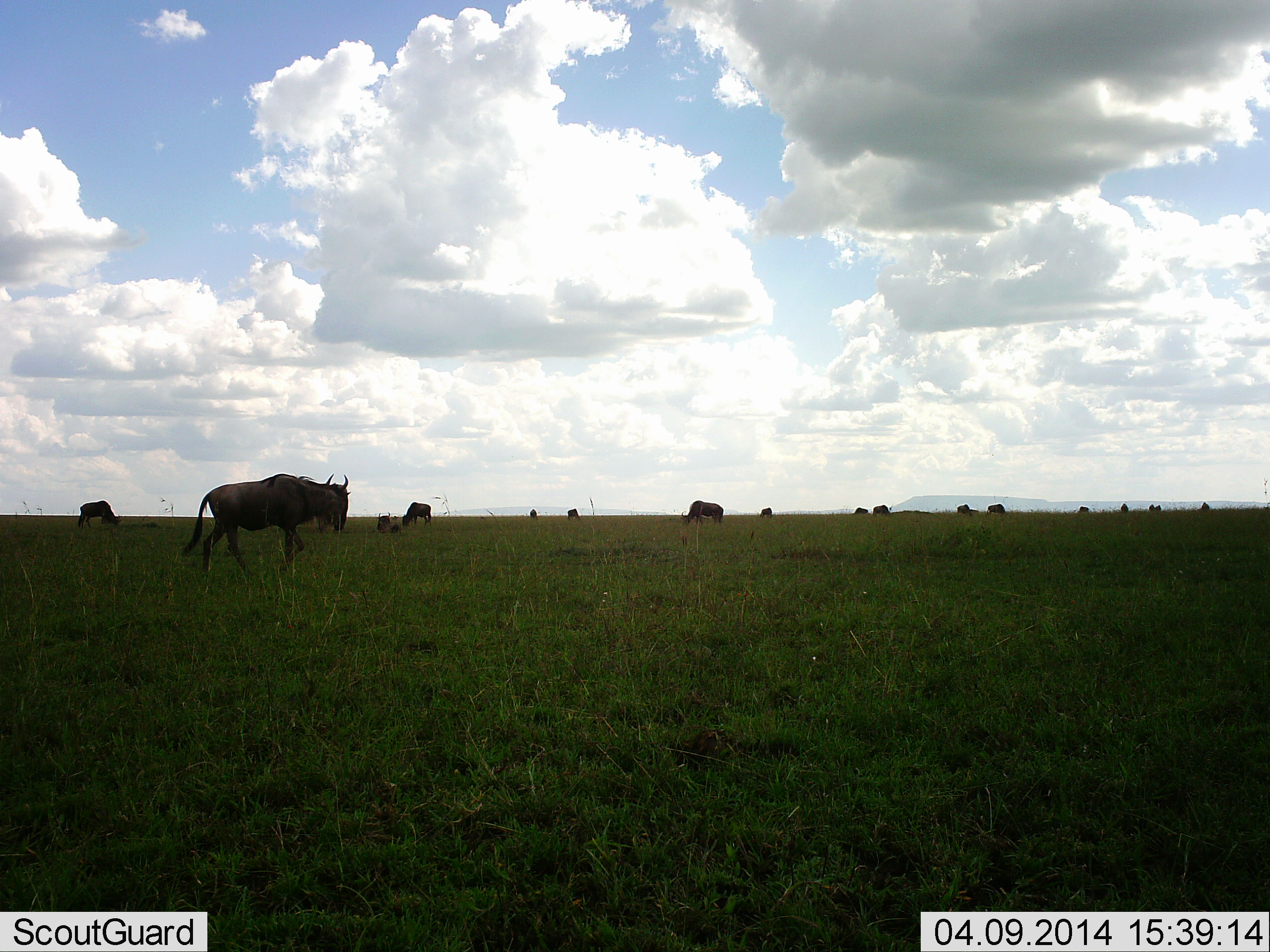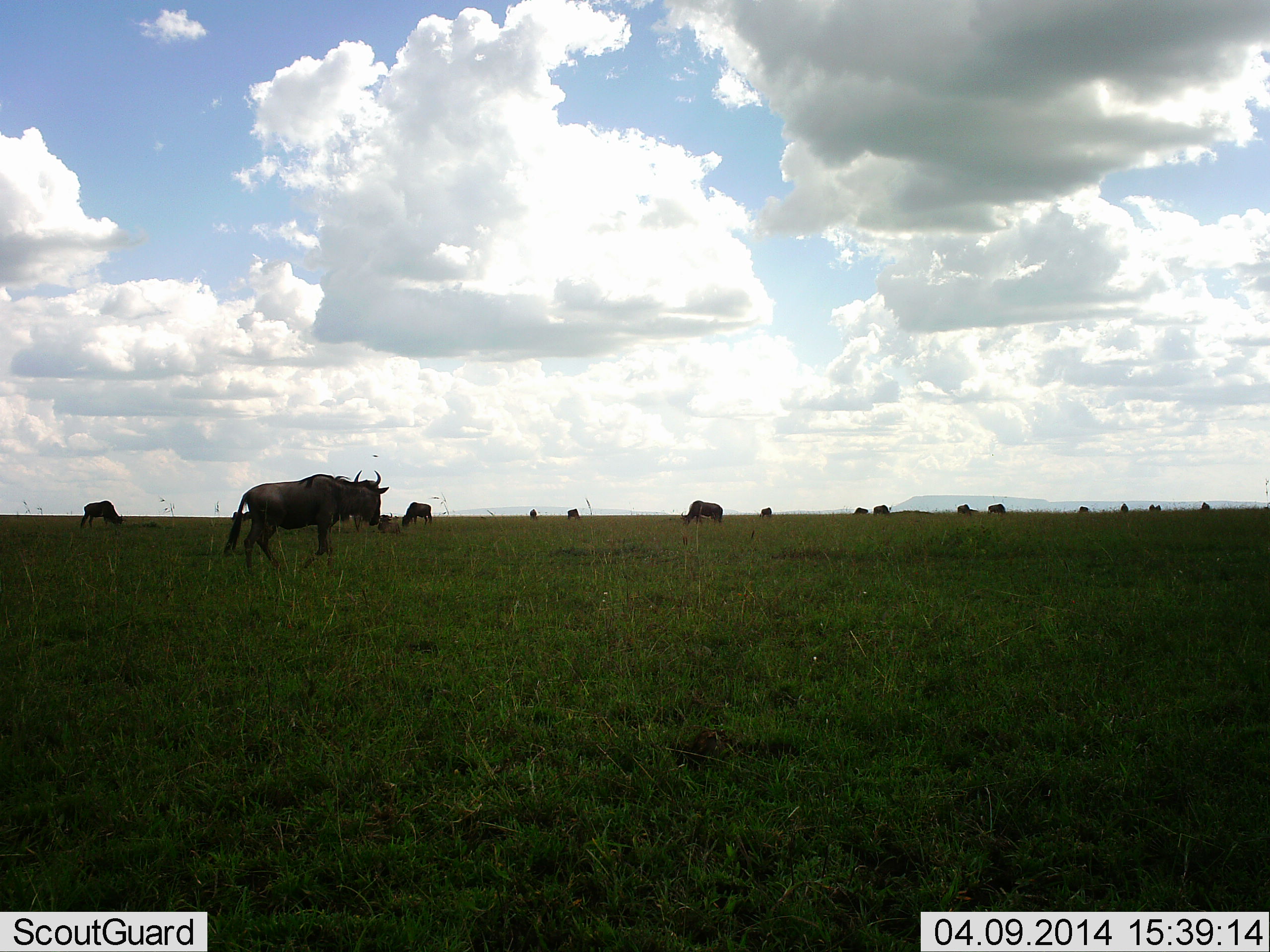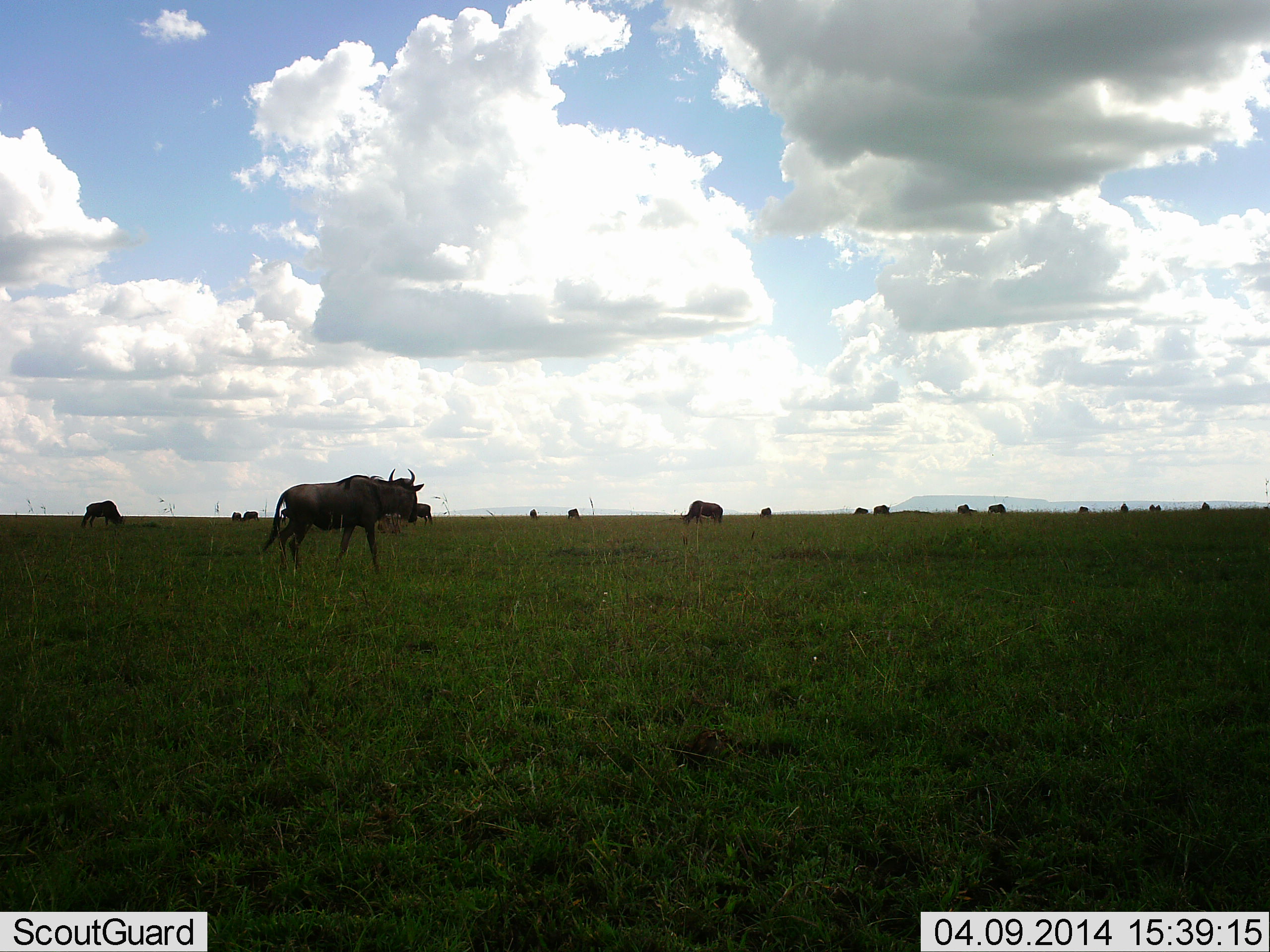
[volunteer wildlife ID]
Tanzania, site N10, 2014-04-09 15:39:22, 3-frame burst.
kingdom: Animalia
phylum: Chordata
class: Mammalia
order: Artiodactyla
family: Bovidae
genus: Connochaetes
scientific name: Connochaetes taurinus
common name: blue wildebeest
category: wildebeest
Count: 11-50.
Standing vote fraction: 30%.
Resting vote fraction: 10%.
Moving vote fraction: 90%.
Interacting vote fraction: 0%.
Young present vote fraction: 0%.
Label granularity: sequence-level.